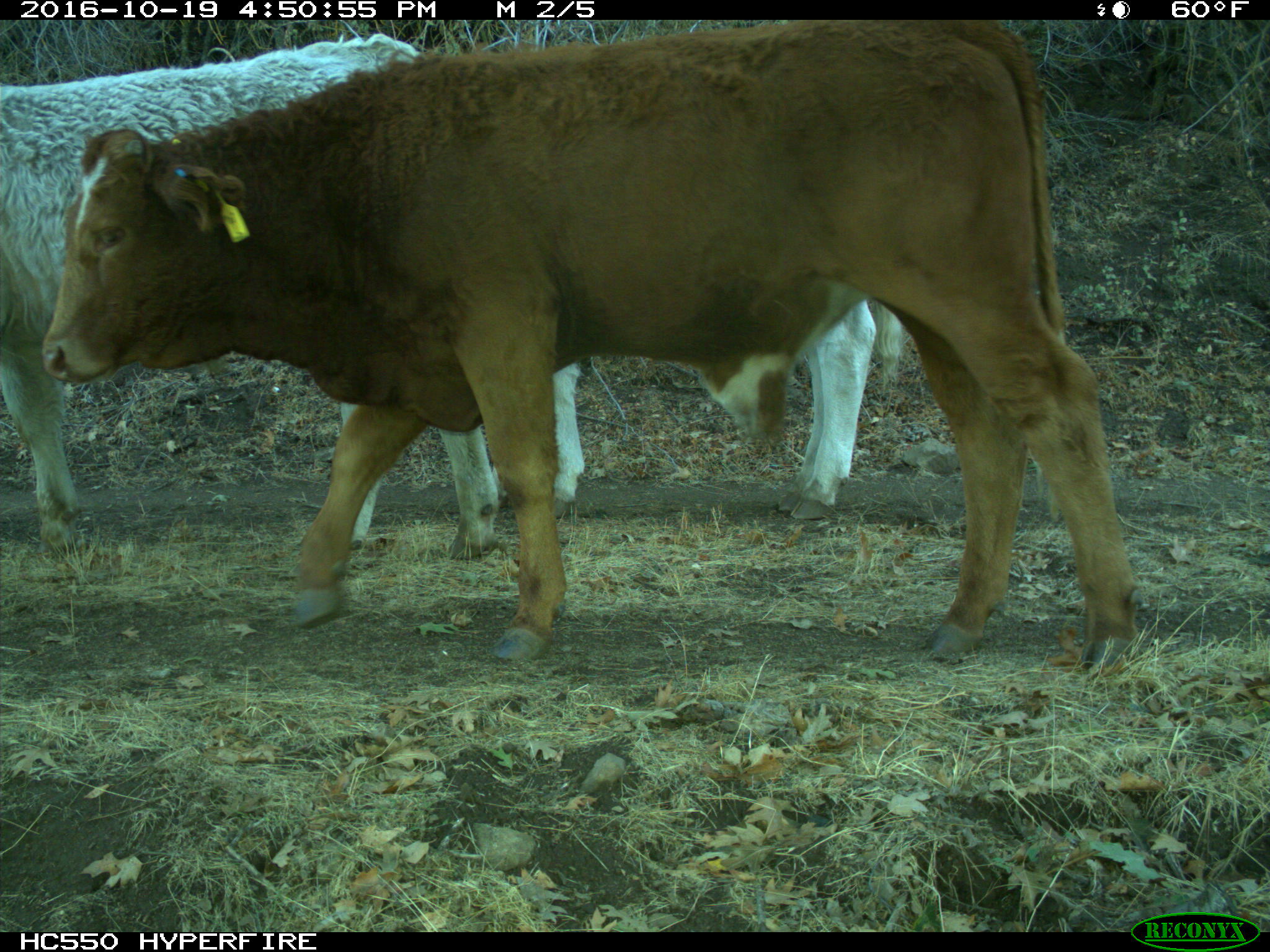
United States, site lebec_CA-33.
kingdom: Animalia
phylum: Chordata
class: Mammalia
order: Artiodactyla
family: Bovidae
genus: Bos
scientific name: Bos taurus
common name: domestic cow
Bos taurus (domestic cow).